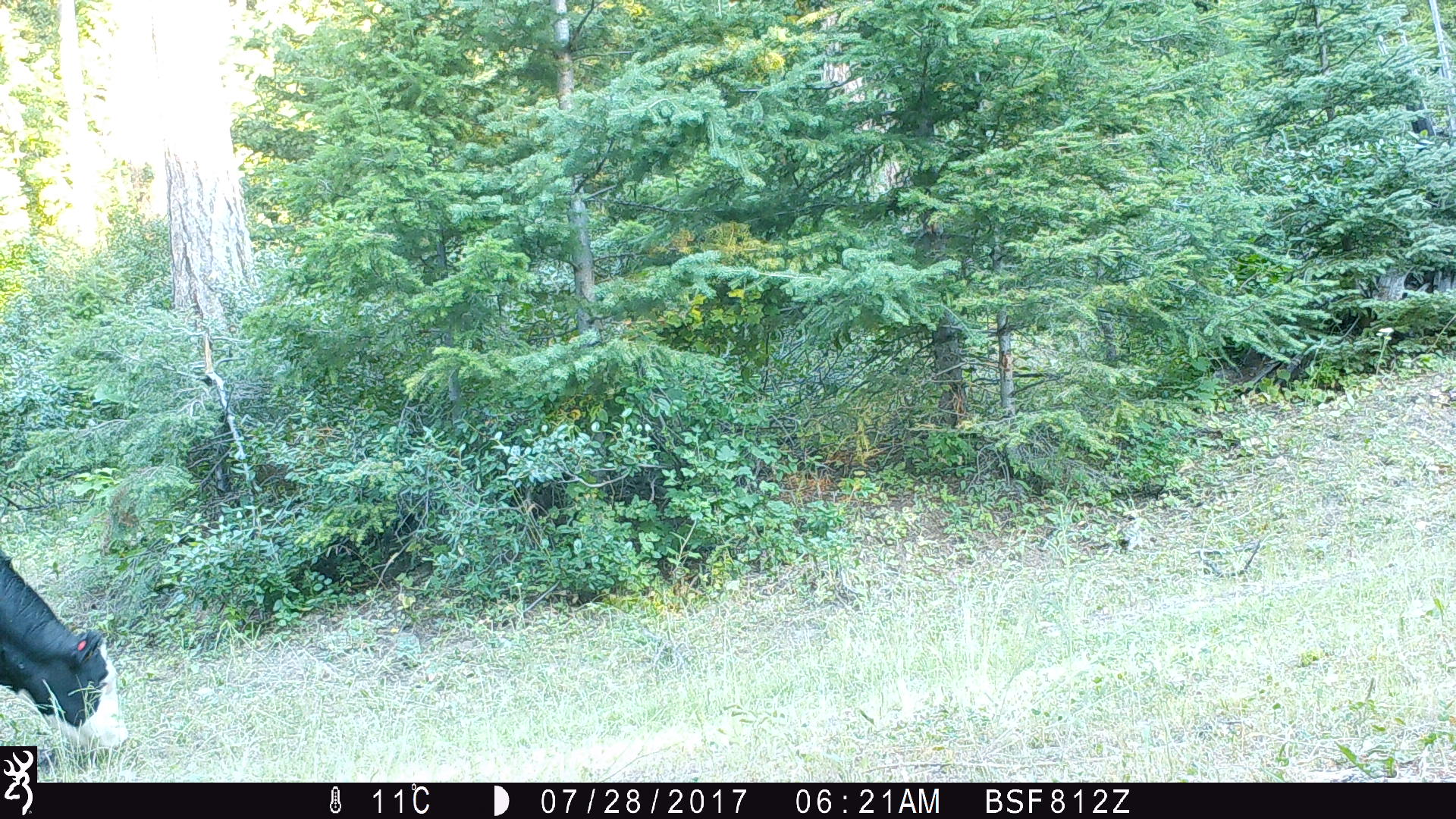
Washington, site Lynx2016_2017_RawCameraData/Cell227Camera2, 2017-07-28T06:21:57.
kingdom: Animalia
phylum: Chordata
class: Mammalia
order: Artiodactyla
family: Bovidae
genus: Bos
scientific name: Bos taurus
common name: domestic cattle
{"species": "domestic cattle (Bos taurus)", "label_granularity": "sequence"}